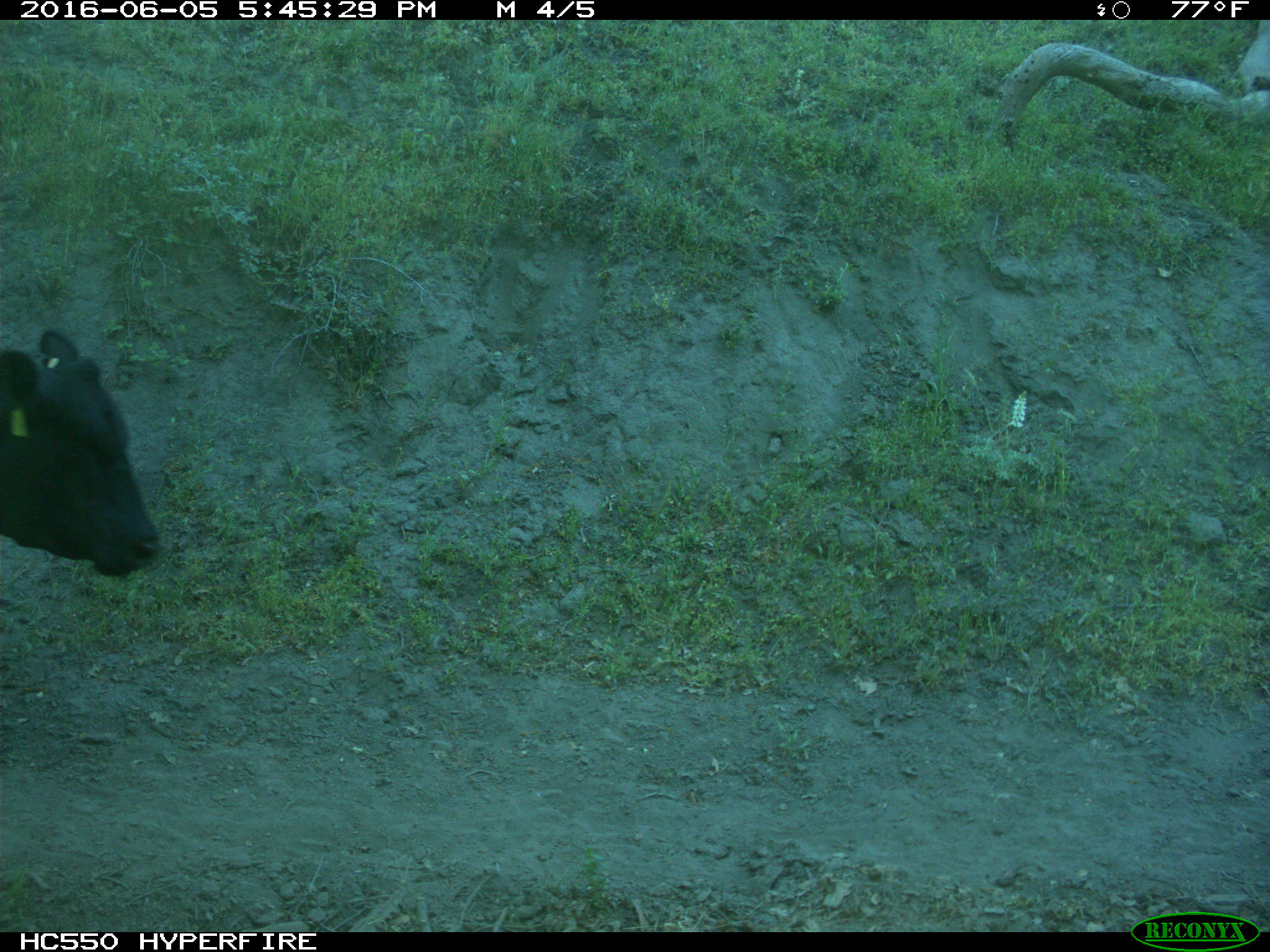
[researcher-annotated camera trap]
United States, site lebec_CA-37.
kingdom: Animalia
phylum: Chordata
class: Mammalia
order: Artiodactyla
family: Bovidae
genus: Bos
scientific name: Bos taurus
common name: domestic cow